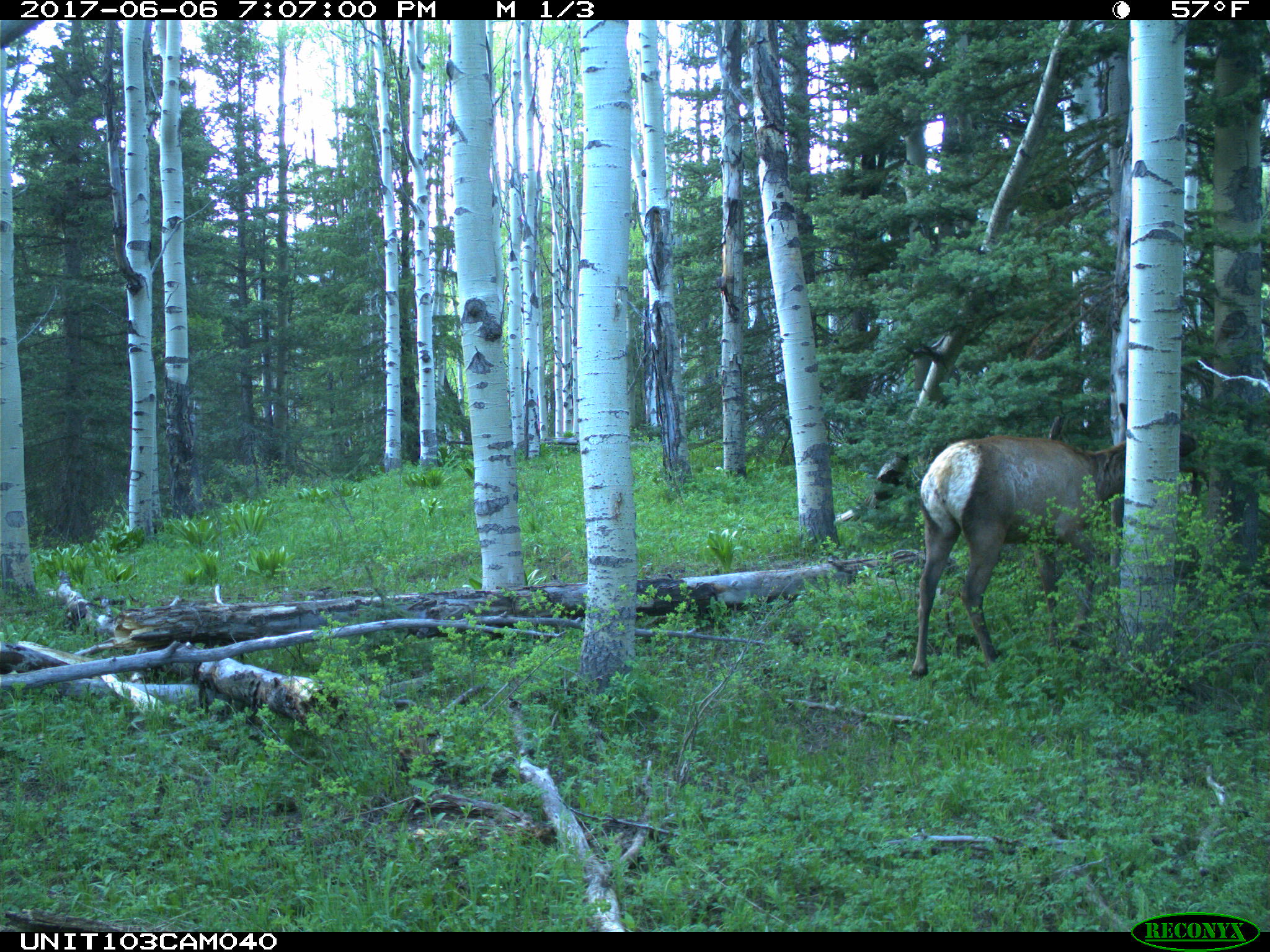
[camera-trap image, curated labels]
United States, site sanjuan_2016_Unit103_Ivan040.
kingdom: Animalia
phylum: Chordata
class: Mammalia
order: Artiodactyla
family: Cervidae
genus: Cervus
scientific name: Cervus elaphus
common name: red deer